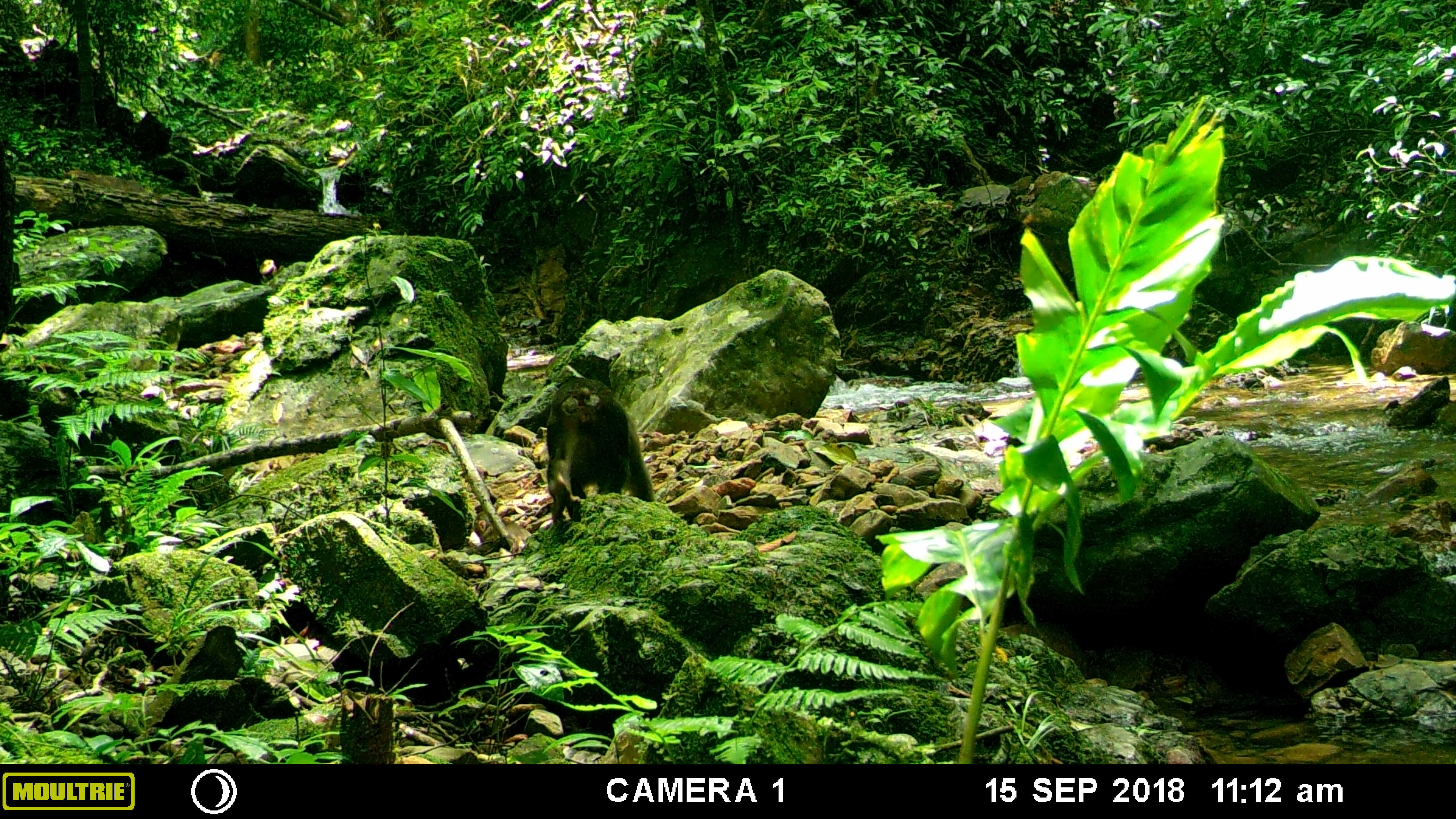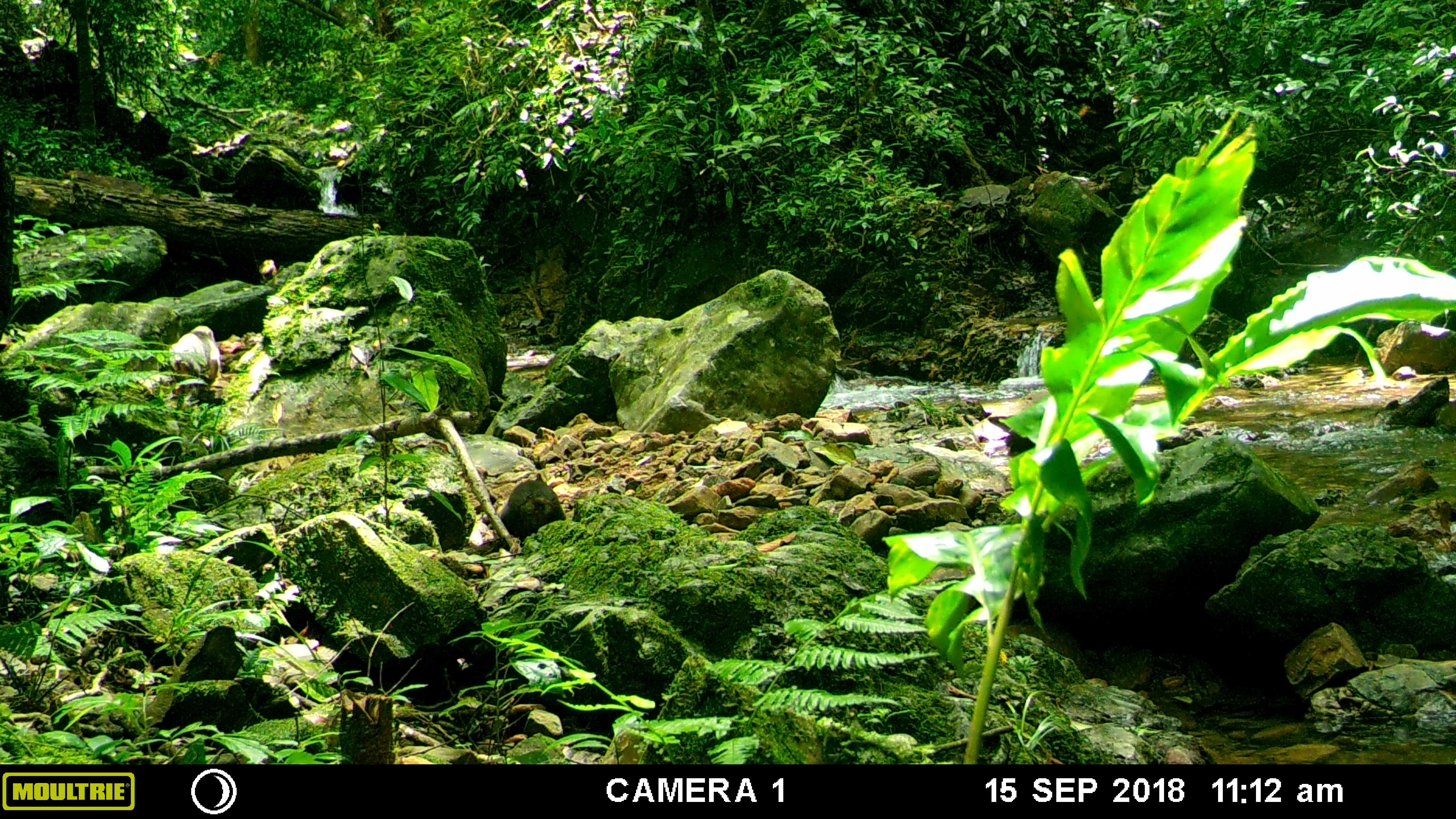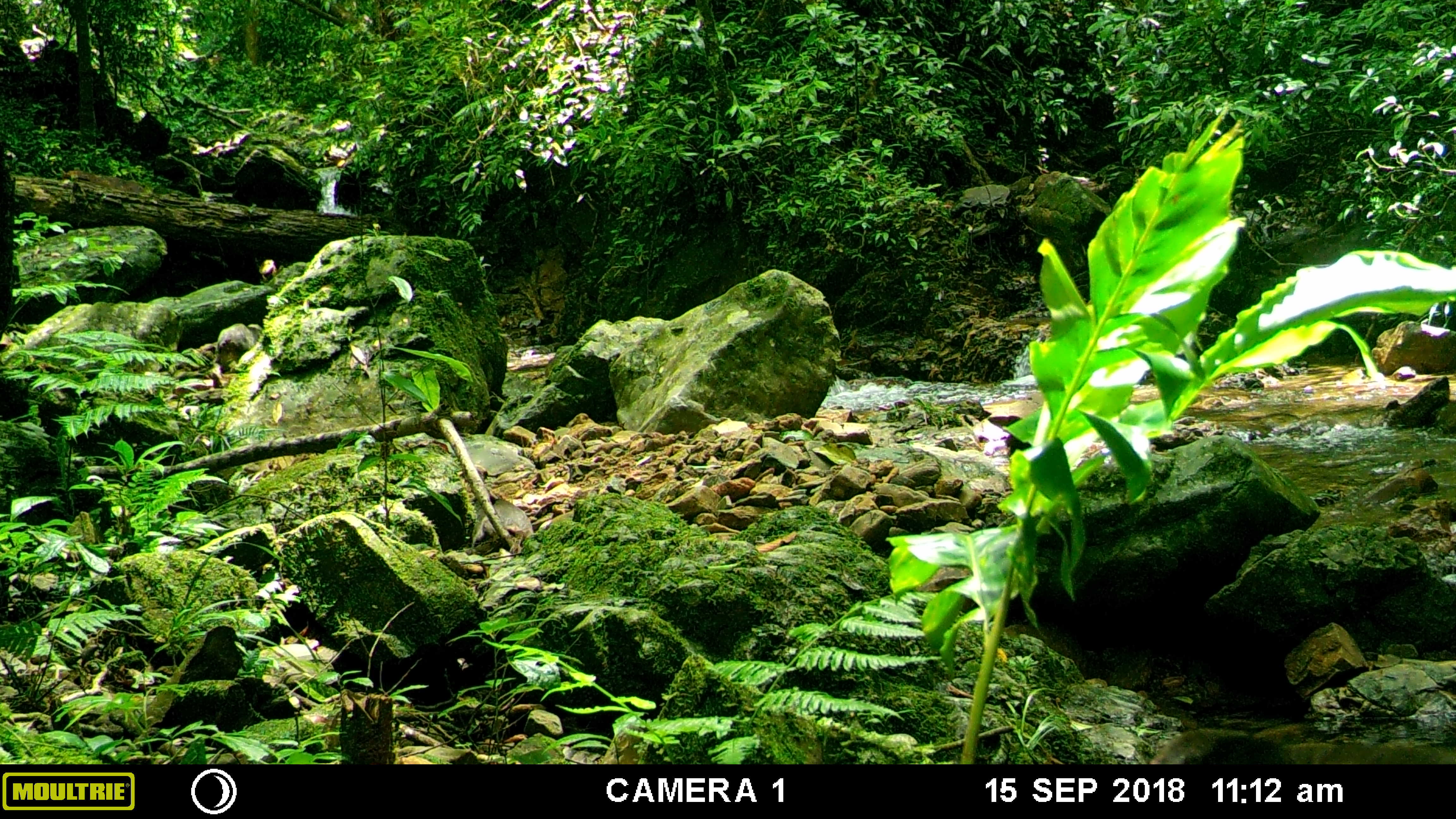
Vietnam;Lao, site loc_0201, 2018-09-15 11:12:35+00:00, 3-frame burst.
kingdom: Animalia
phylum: Chordata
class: Mammalia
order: Primates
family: Cercopithecidae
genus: Macaca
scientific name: Macaca arctoides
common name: stump-tailed macaque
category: stump tailed macaque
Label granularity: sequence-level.